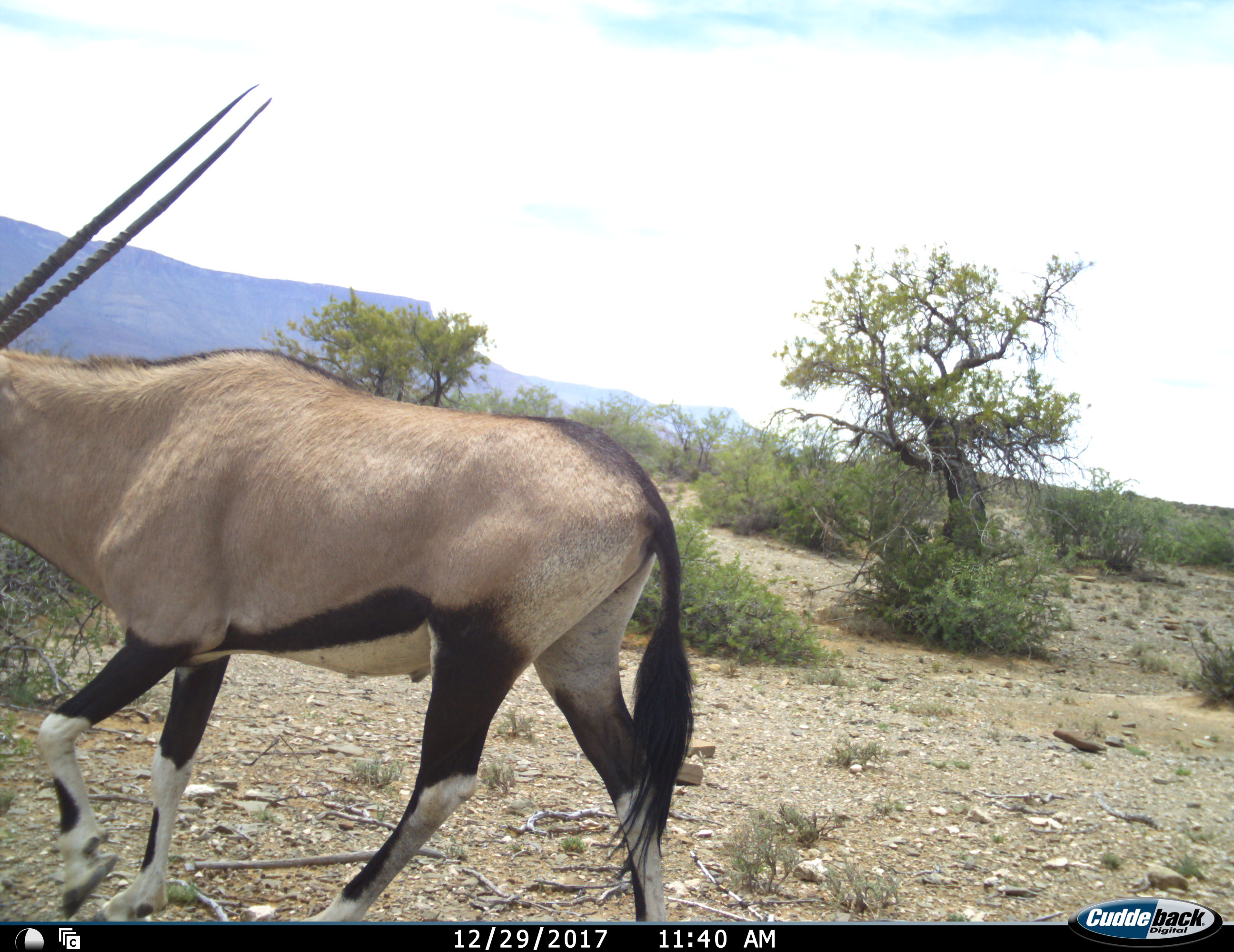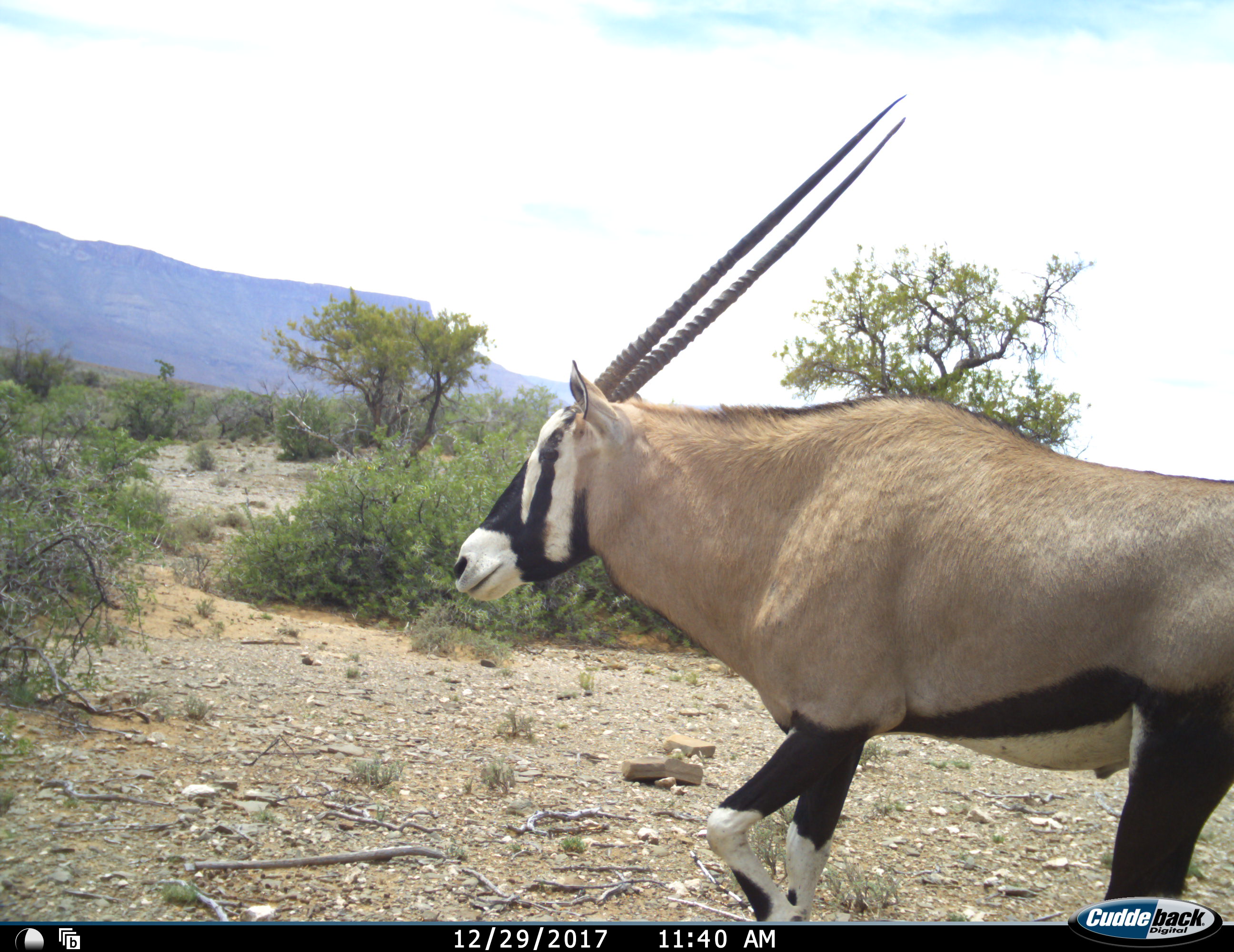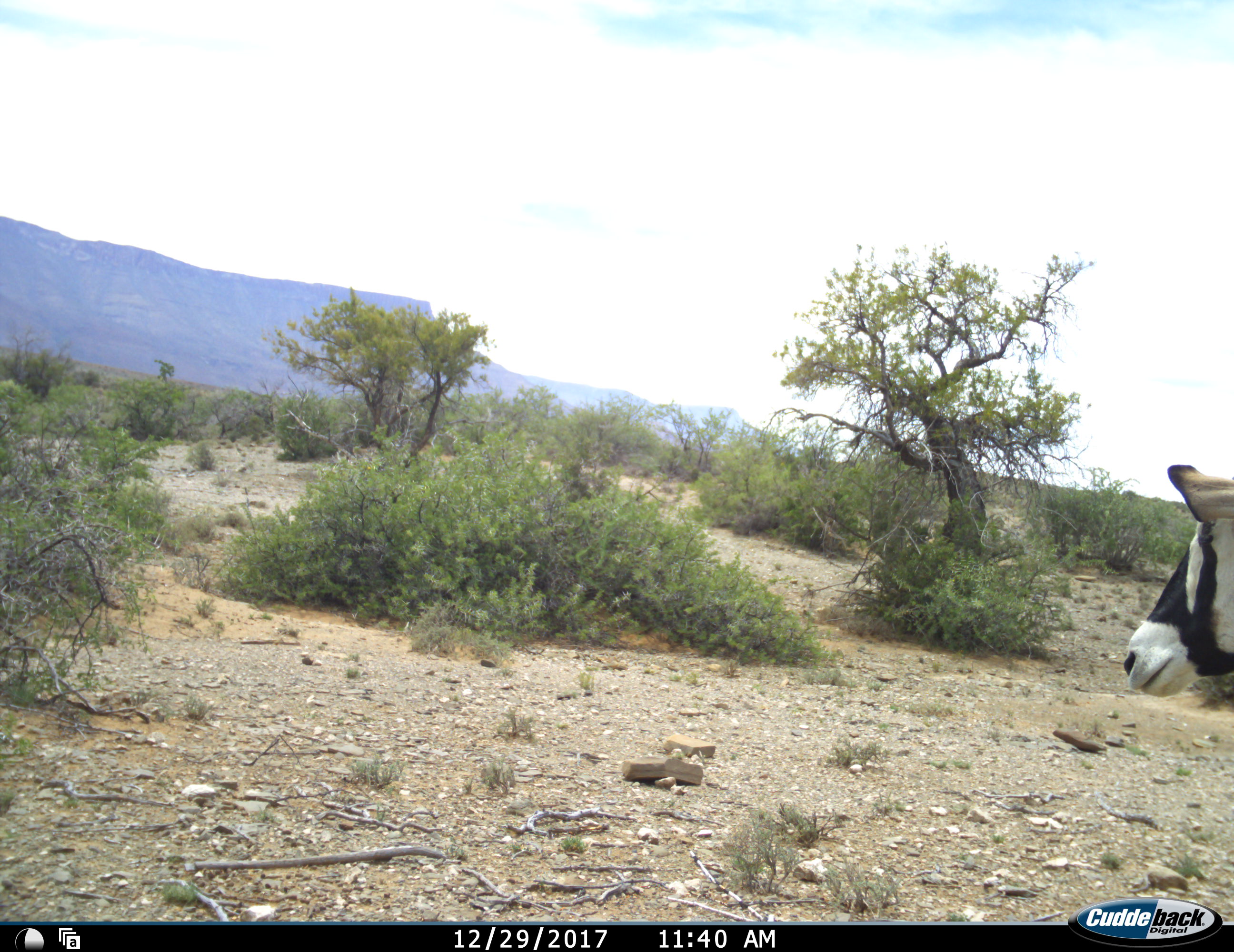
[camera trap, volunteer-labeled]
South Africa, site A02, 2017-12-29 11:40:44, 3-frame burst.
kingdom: Animalia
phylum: Chordata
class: Mammalia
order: Artiodactyla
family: Bovidae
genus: Oryx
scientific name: Oryx gazella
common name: gemsbok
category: gemsbokoryx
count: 1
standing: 10%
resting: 0%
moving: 90%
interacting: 0%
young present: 0%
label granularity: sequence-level